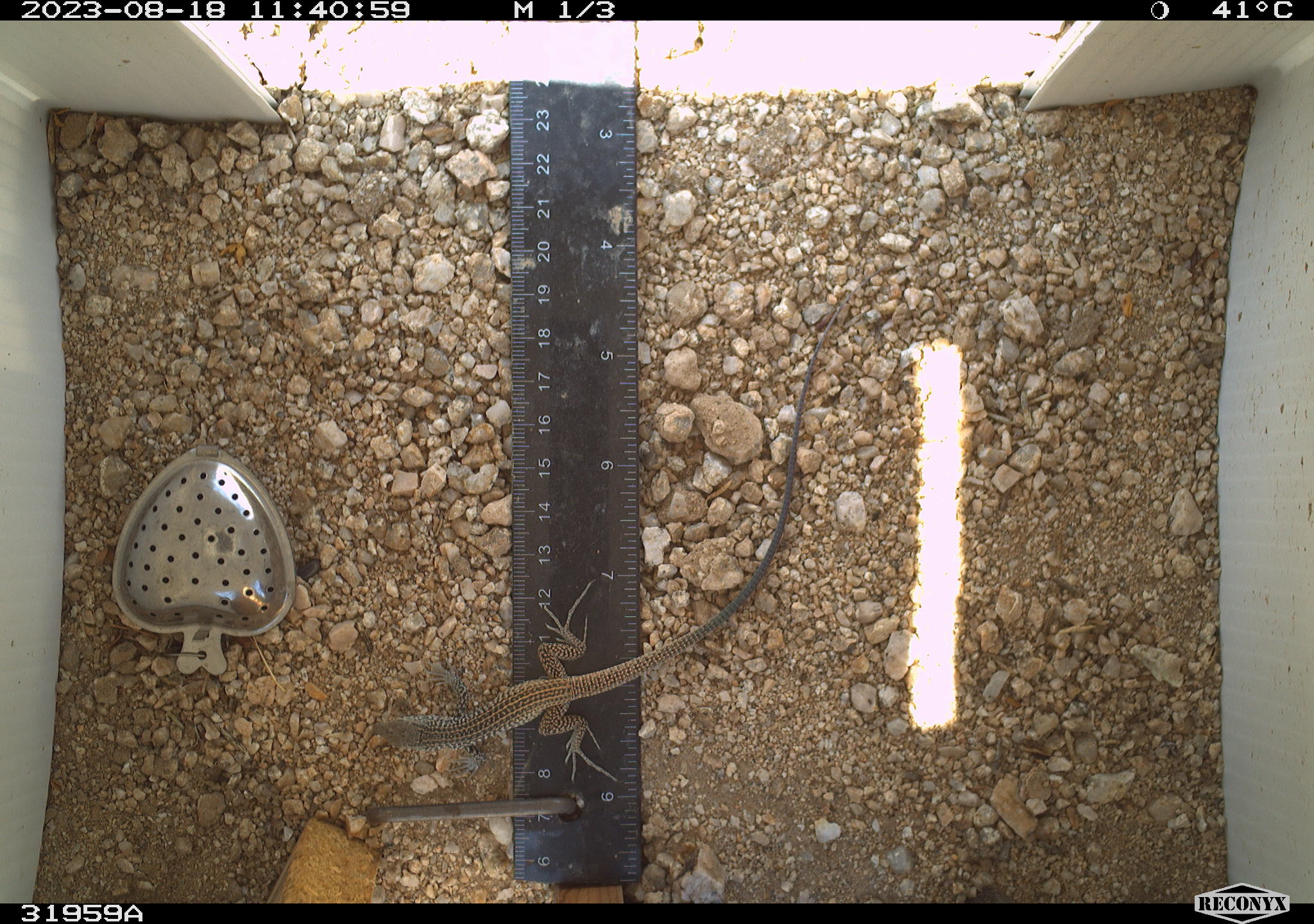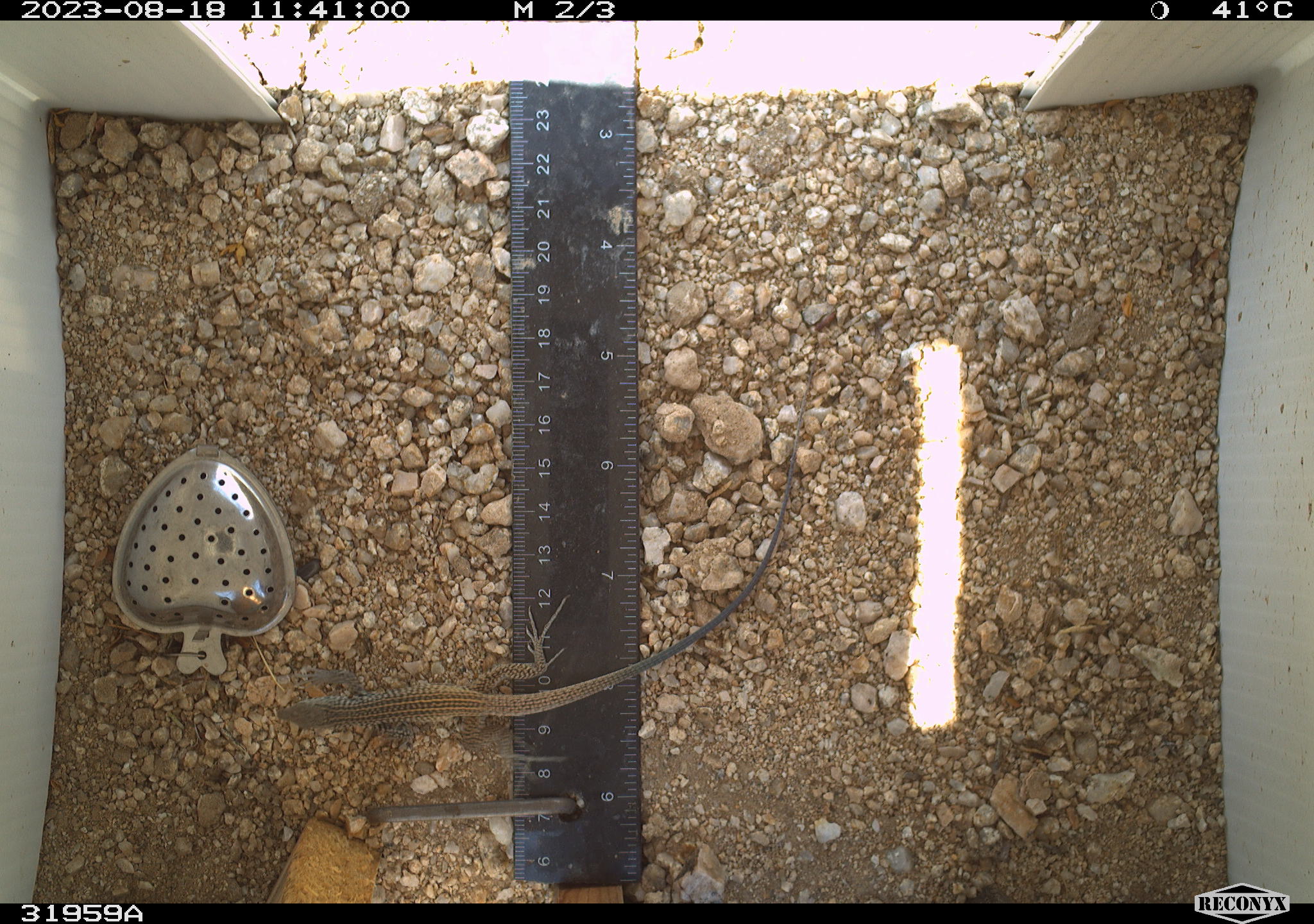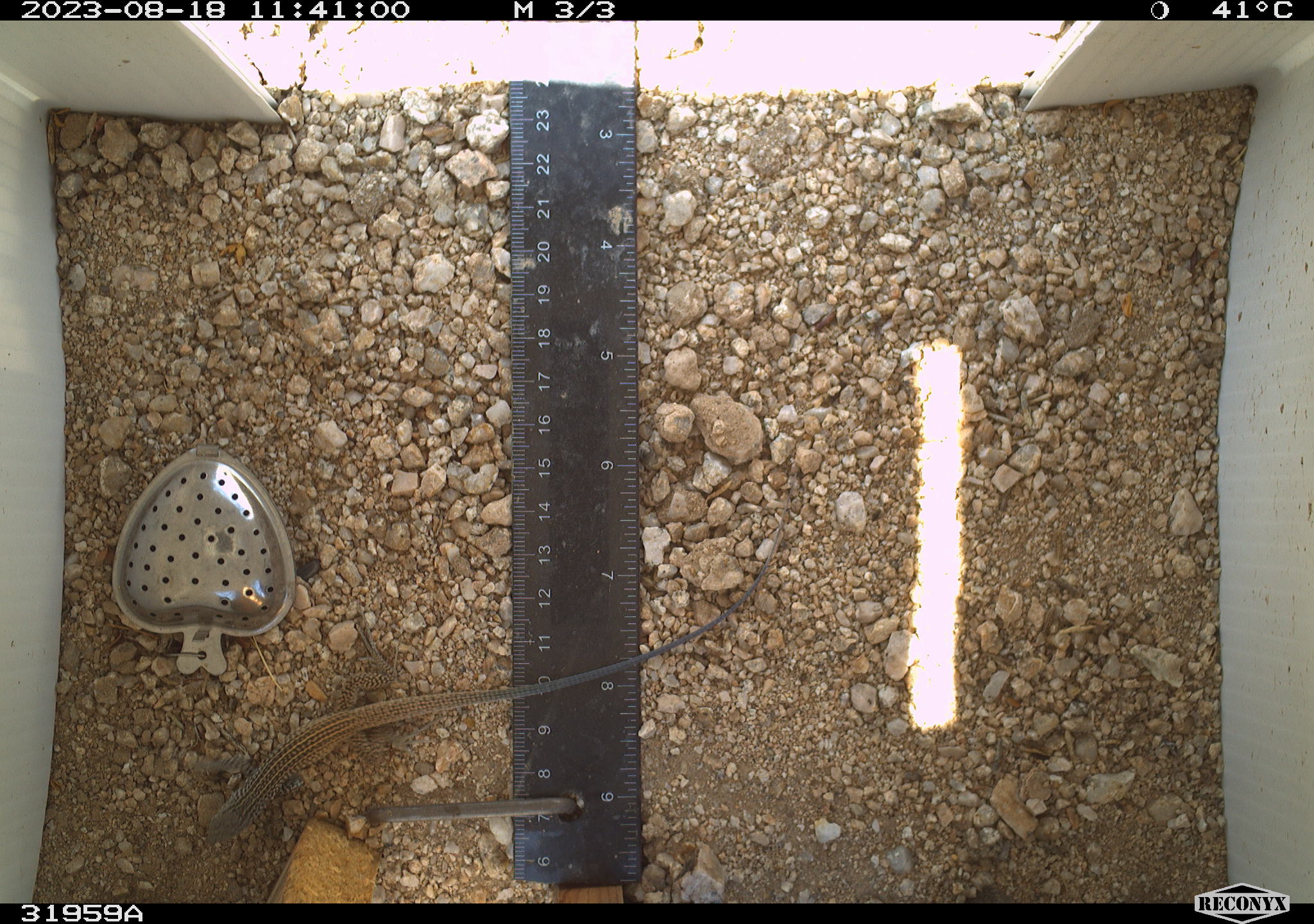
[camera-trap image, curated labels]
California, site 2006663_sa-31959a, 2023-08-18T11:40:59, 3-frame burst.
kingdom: Animalia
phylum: Chordata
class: Reptilia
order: Squamata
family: Teiidae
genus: Aspidoscelis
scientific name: Aspidoscelis tigris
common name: western whiptail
Western whiptail (Aspidoscelis tigris).